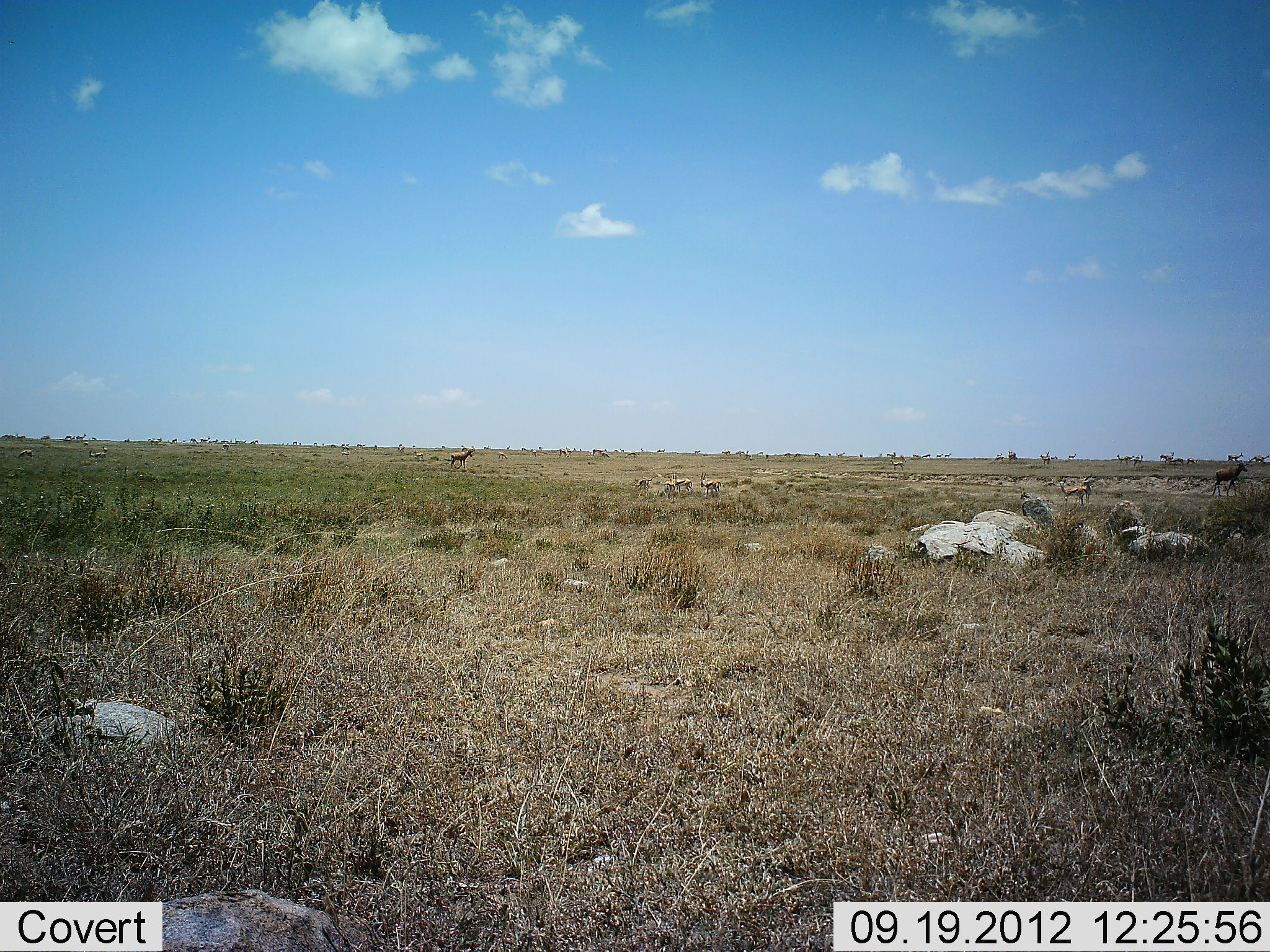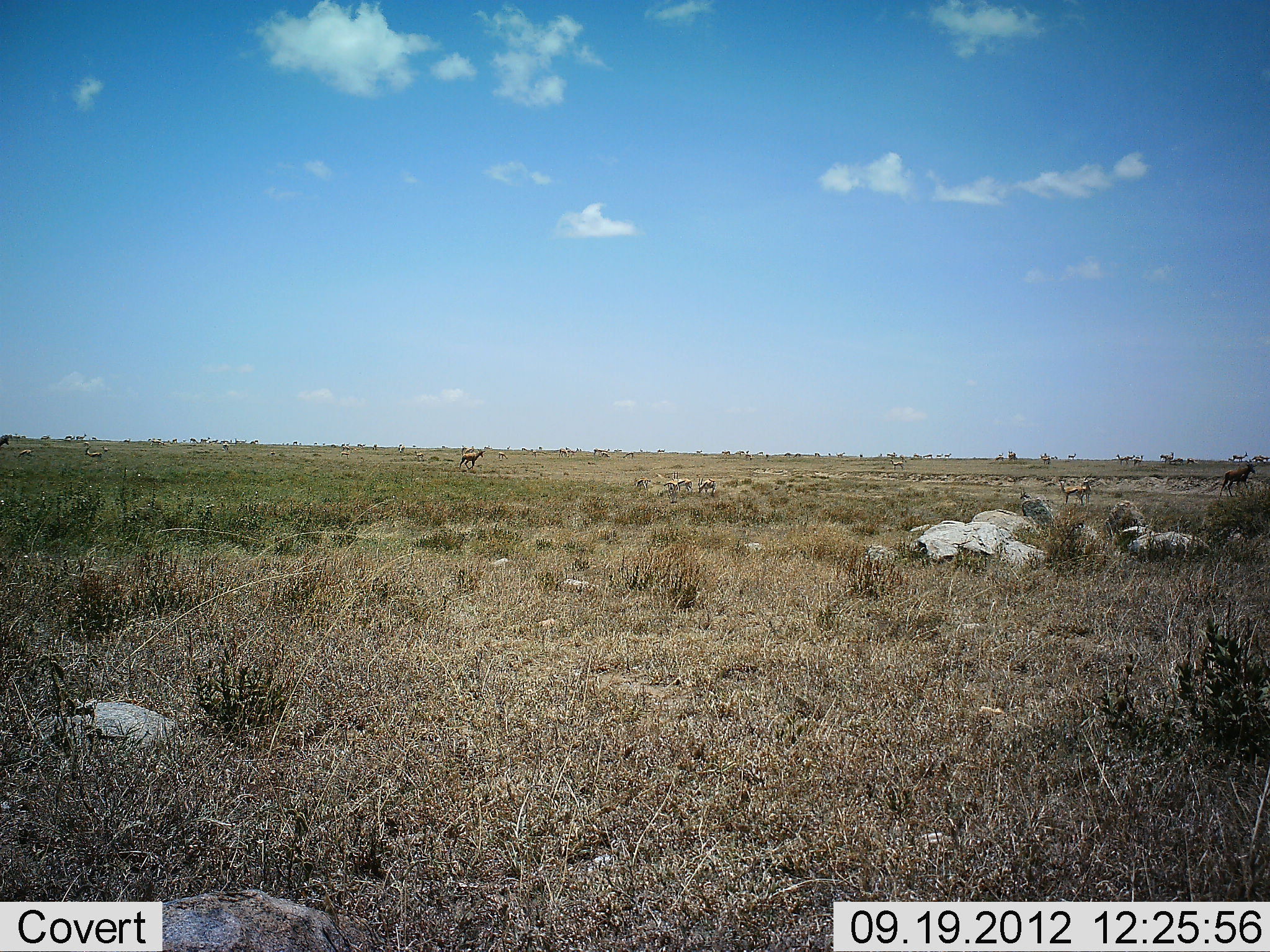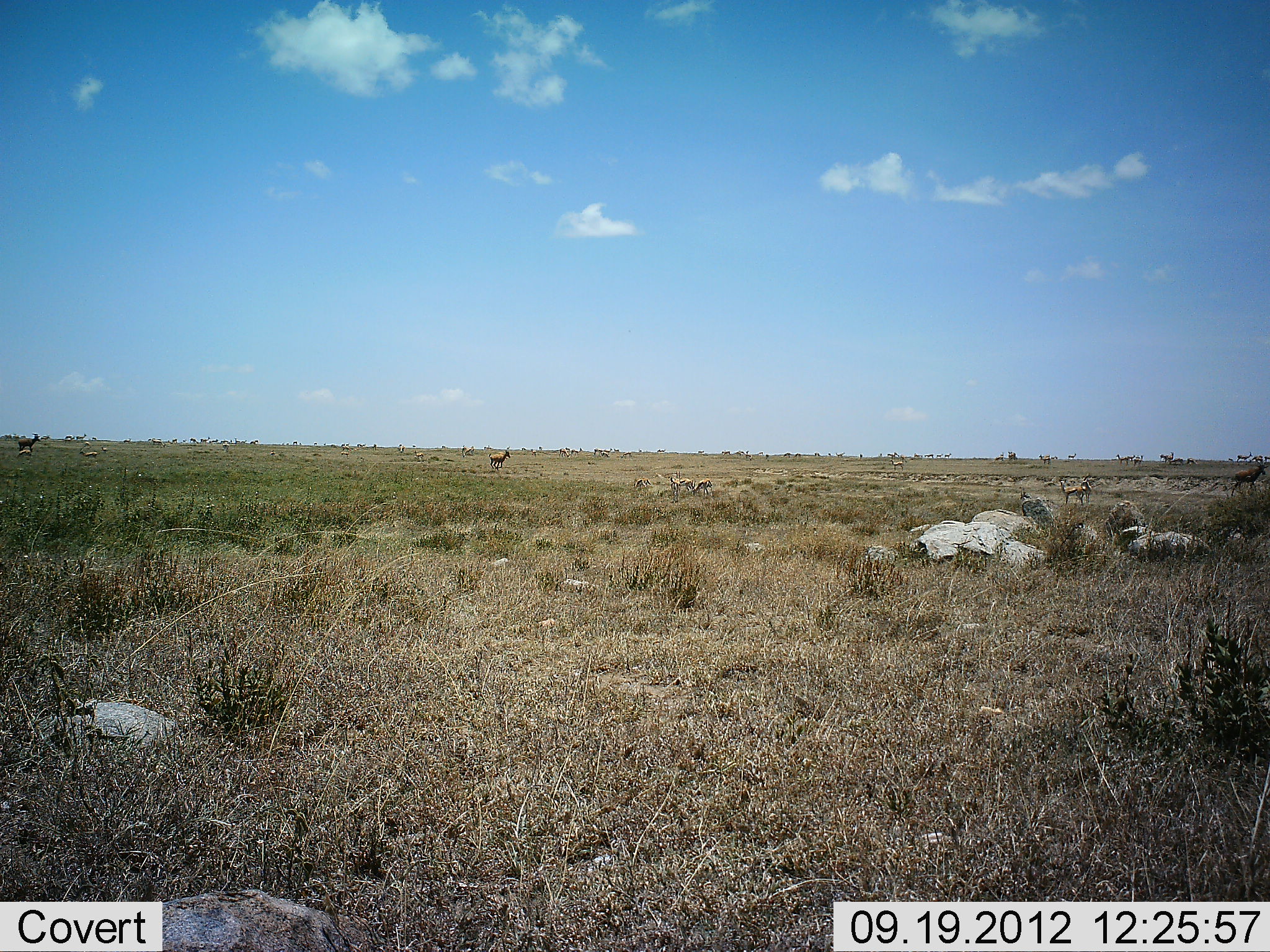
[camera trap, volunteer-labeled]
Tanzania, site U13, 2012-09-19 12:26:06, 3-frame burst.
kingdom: Animalia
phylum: Chordata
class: Mammalia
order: Artiodactyla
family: Bovidae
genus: Eudorcas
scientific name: Eudorcas thomsonii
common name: thomson's gazelle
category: gazellethomsons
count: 5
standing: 82%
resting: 0%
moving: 27%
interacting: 0%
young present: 0%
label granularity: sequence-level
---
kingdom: Animalia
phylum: Chordata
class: Mammalia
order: Artiodactyla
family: Bovidae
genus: Alcelaphus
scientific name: Alcelaphus buselaphus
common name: hartebeest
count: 3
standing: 12%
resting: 0%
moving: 100%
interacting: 0%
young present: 0%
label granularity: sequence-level